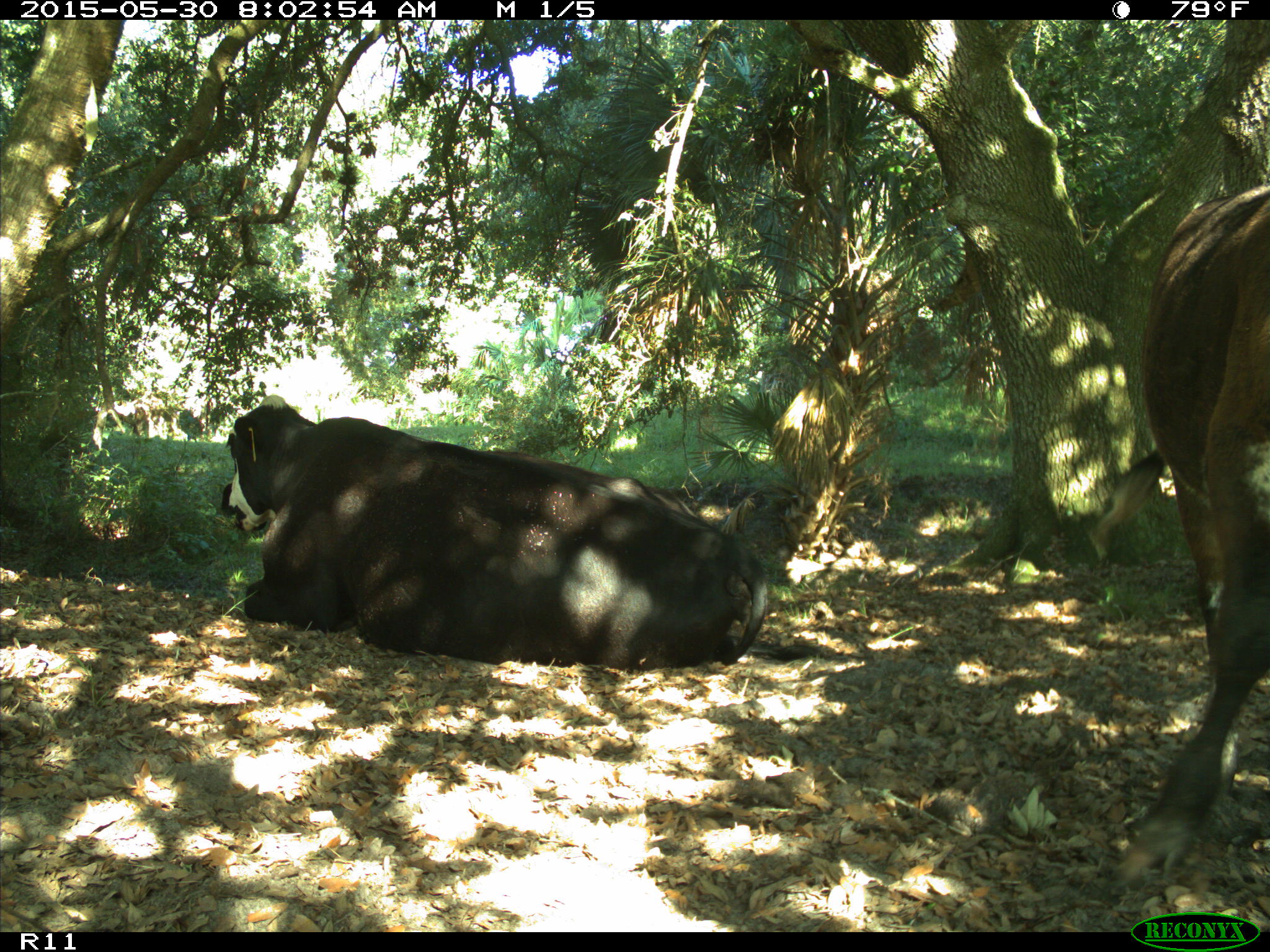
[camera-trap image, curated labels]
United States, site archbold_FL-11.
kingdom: Animalia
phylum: Chordata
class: Mammalia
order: Artiodactyla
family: Bovidae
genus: Bos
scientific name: Bos taurus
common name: domestic cow